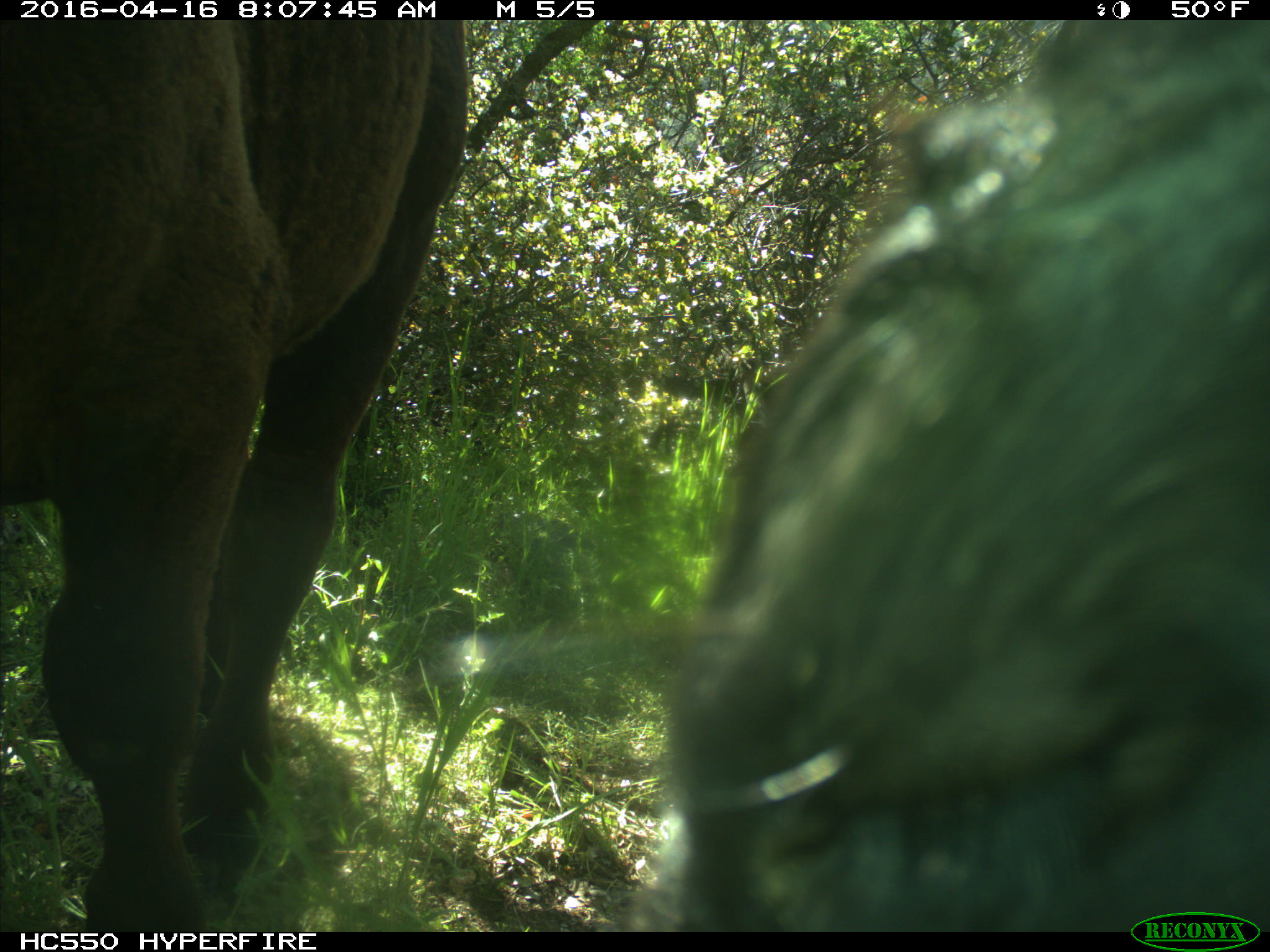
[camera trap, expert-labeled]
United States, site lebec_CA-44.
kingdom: Animalia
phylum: Chordata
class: Mammalia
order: Artiodactyla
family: Bovidae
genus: Bos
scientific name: Bos taurus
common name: domestic cow